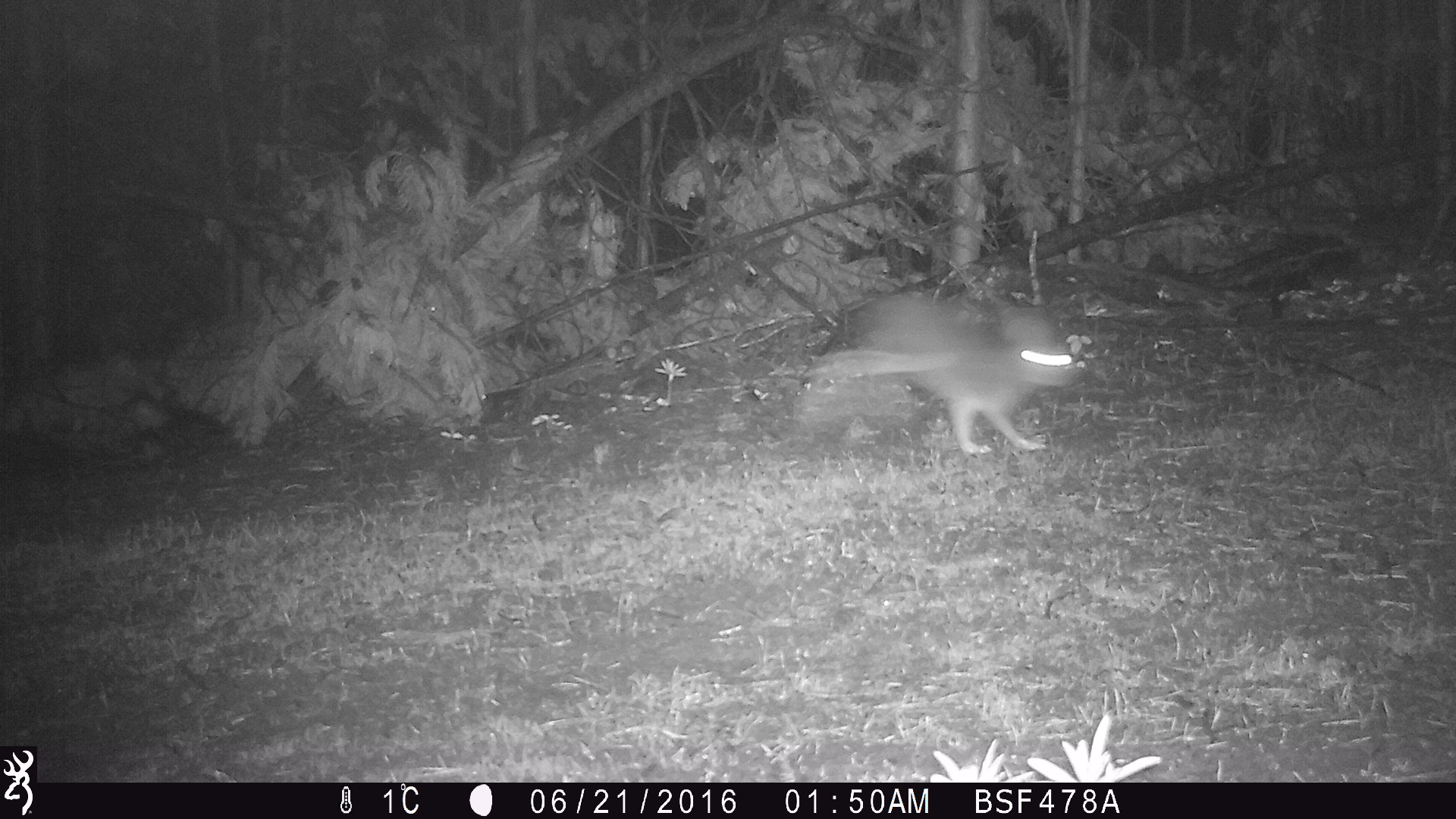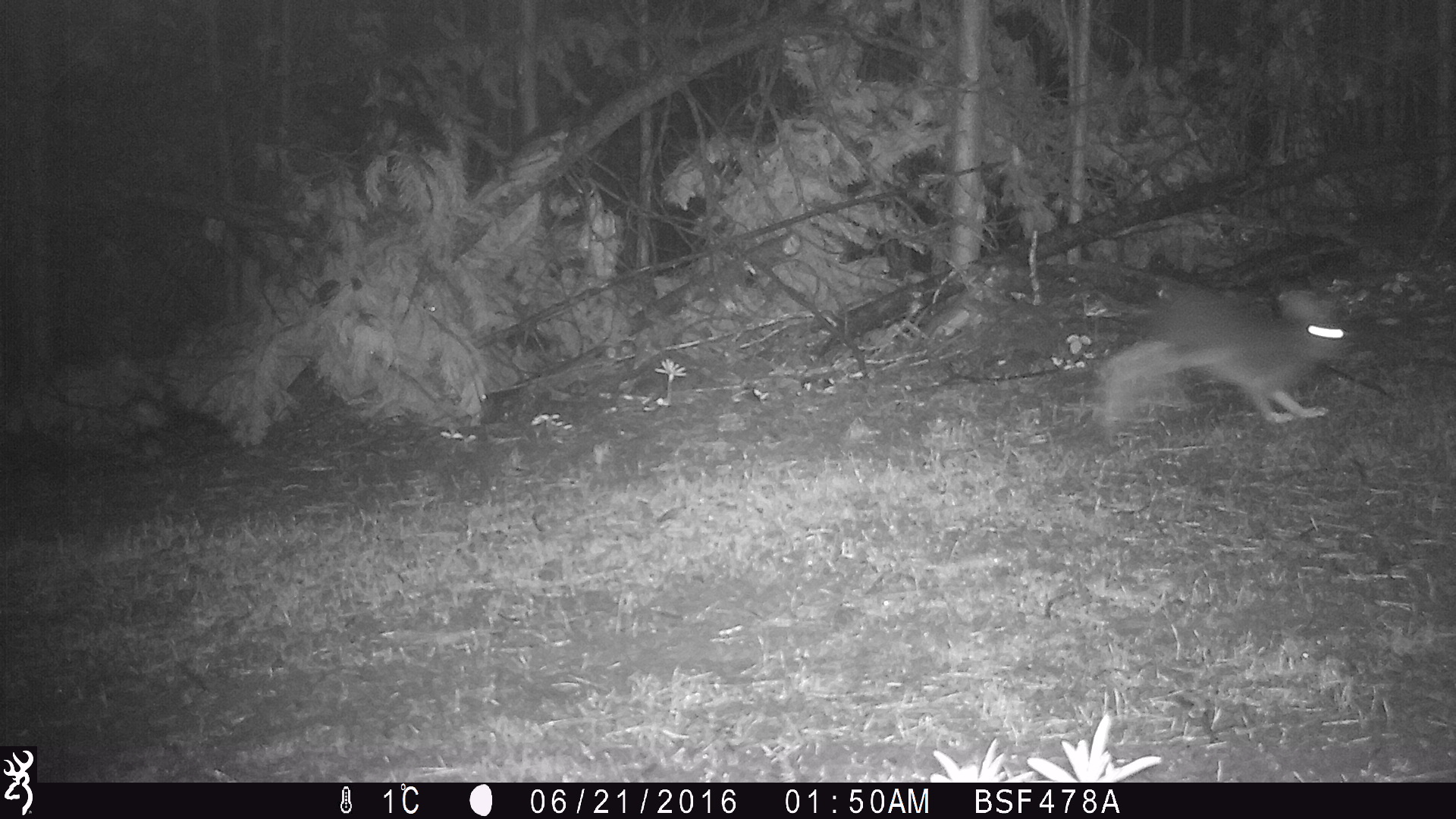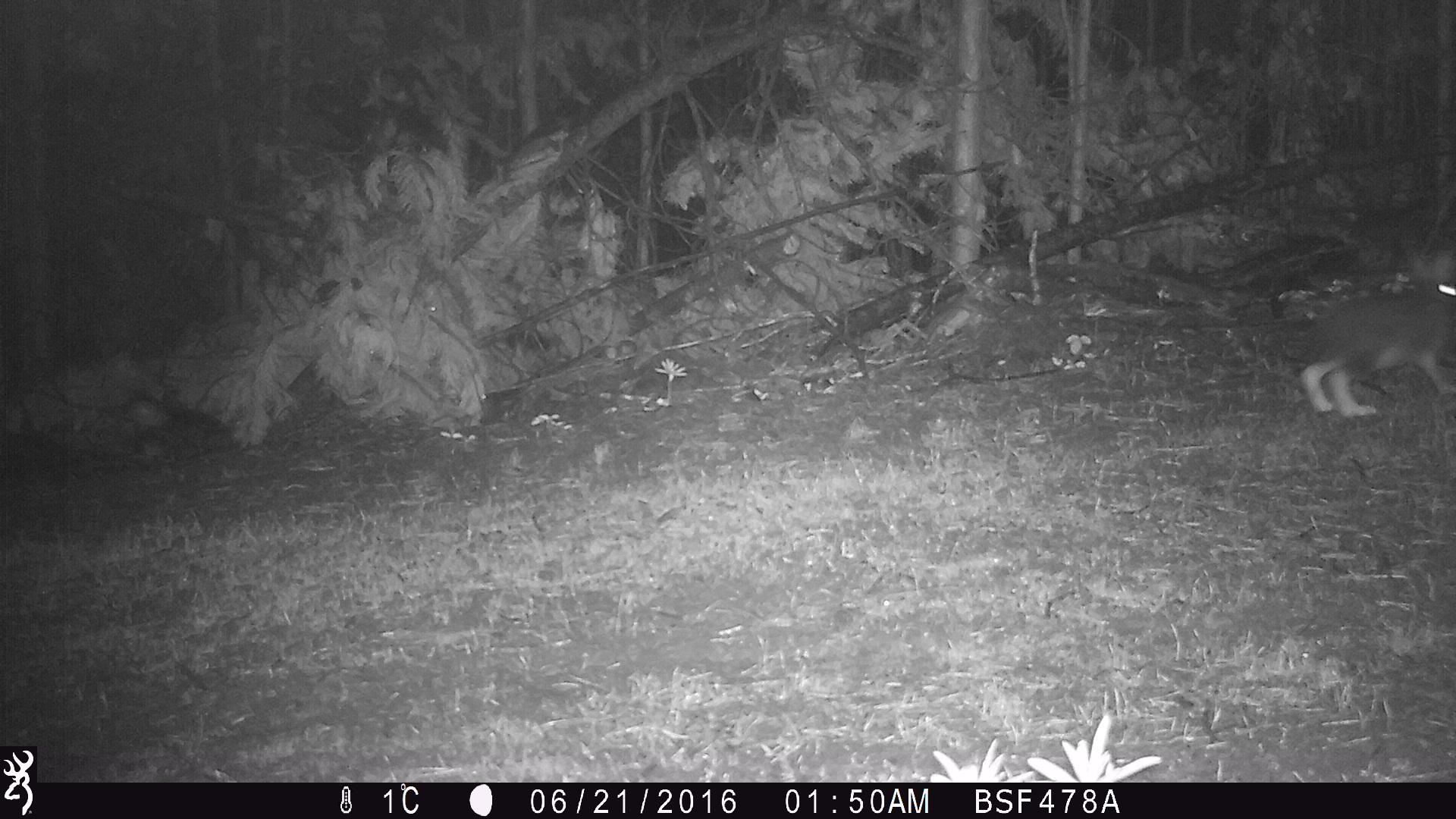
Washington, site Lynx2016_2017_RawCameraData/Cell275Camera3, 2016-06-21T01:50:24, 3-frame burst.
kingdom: Animalia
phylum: Chordata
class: Mammalia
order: Lagomorpha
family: Leporidae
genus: Lepus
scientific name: Lepus americanus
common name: snowshoe hare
Lepus americanus (snowshoe hare). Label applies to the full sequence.